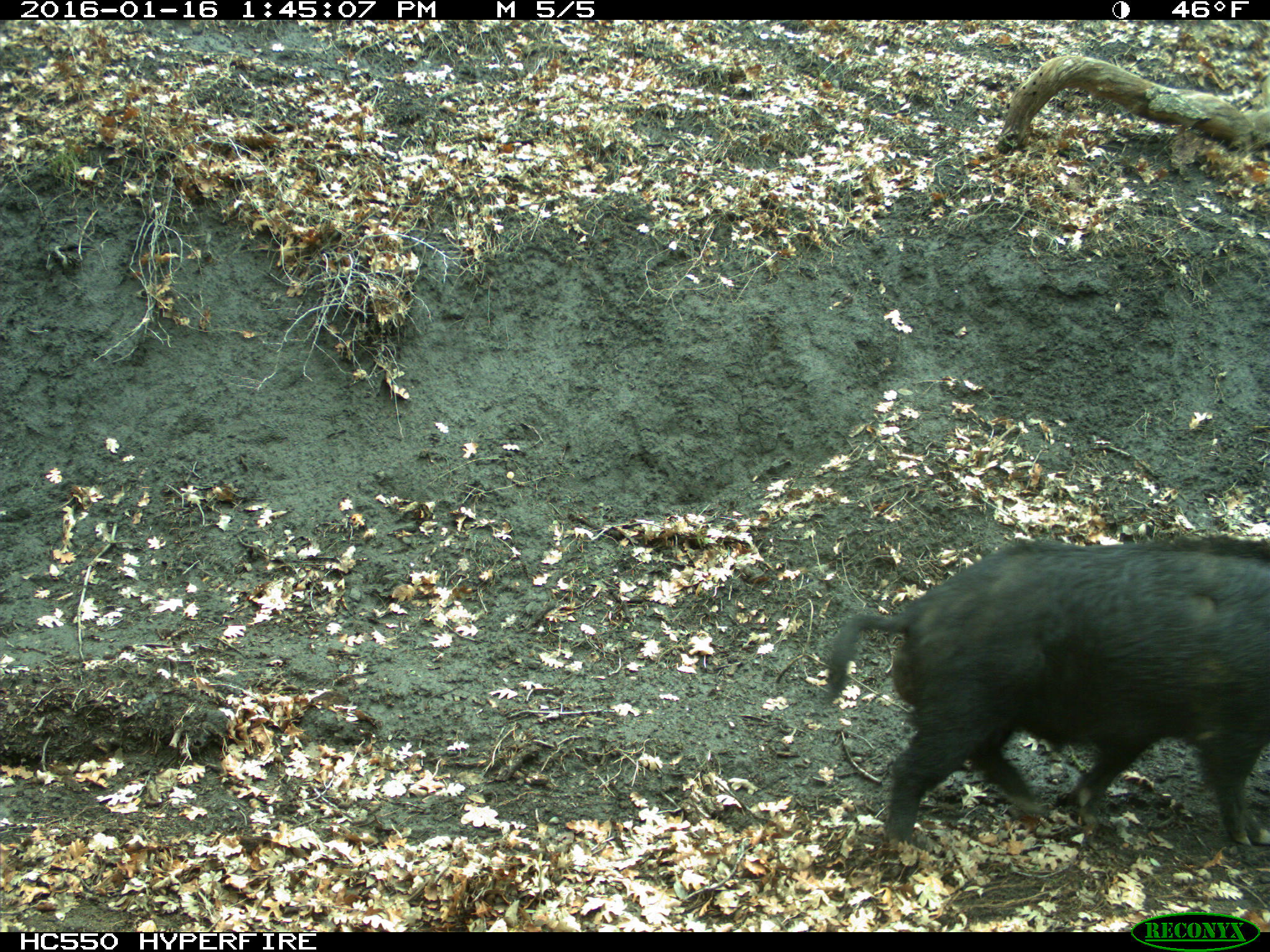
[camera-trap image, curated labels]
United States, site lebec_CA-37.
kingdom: Animalia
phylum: Chordata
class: Mammalia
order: Artiodactyla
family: Suidae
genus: Sus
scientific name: Sus scrofa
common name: wild boar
Sus scrofa (wild boar).